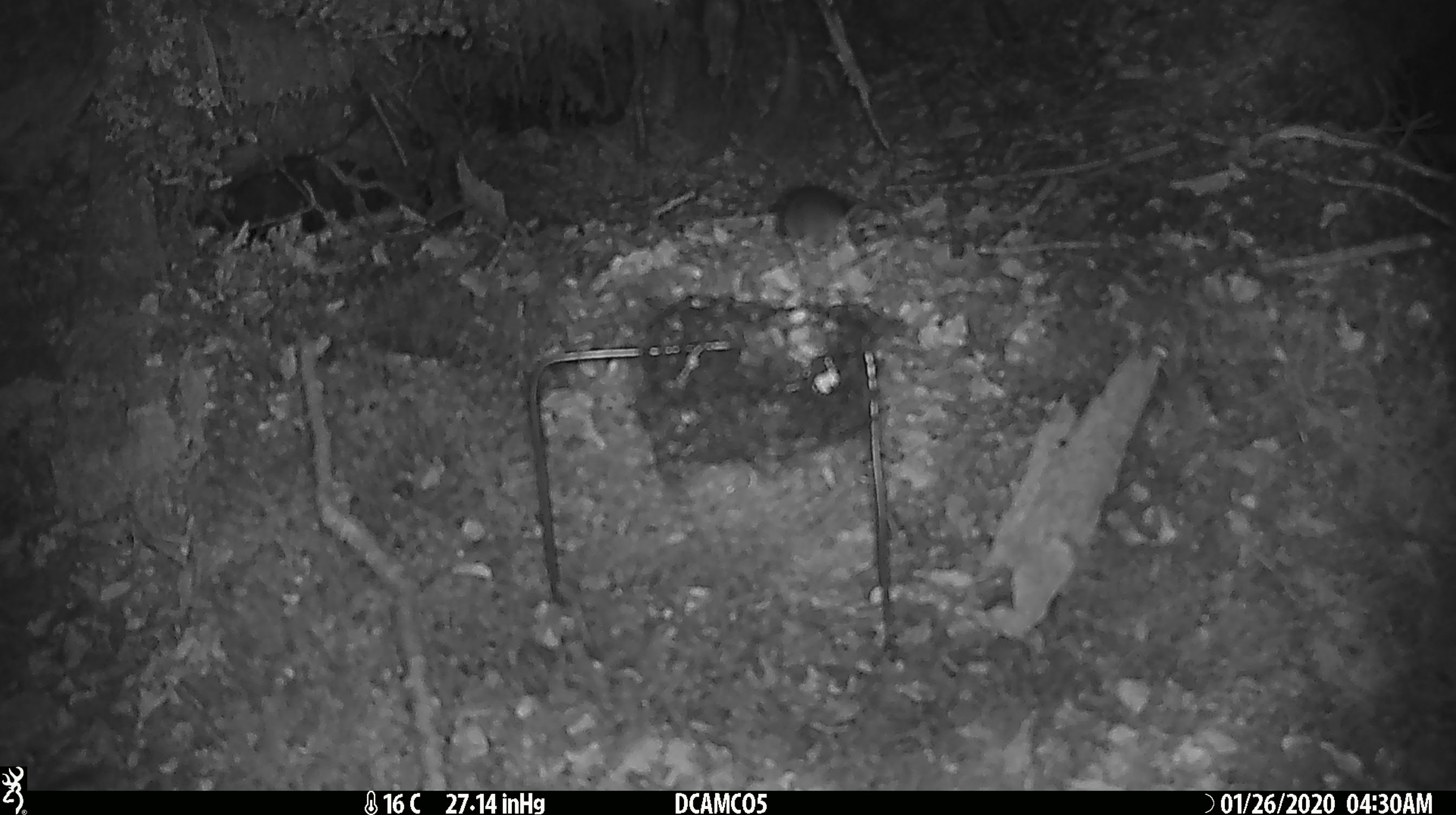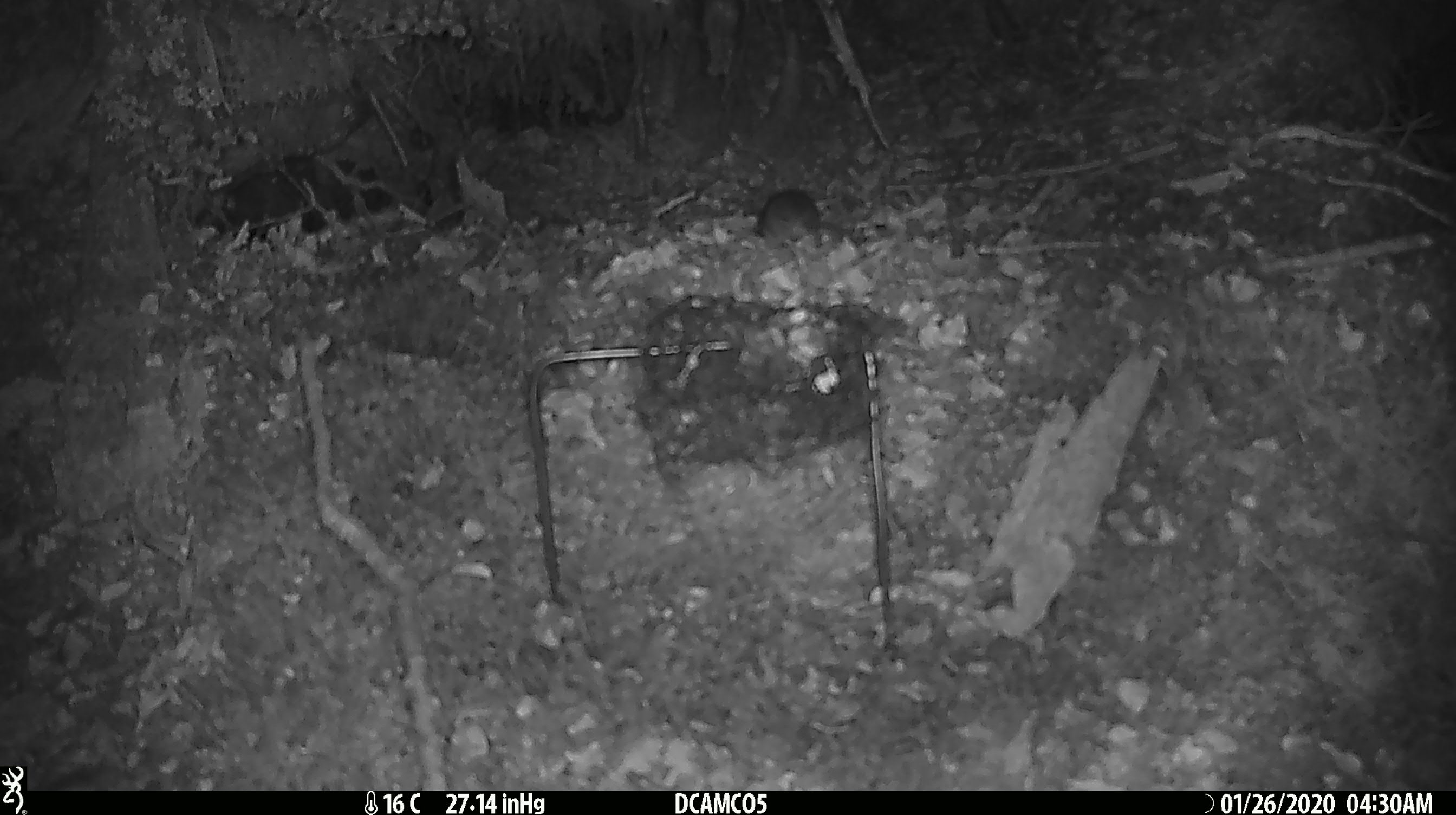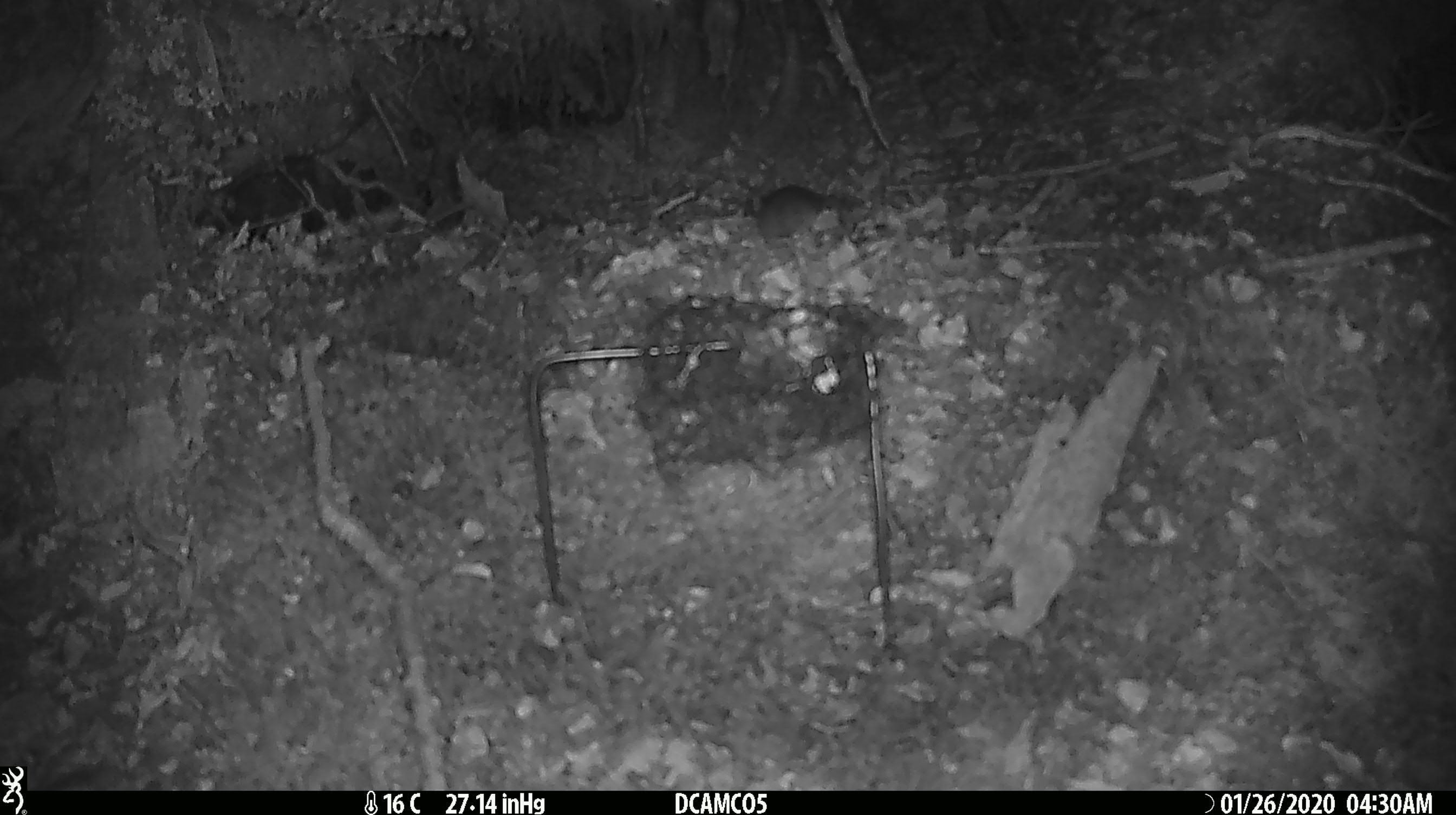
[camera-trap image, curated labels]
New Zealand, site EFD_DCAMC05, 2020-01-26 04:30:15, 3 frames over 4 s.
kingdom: Animalia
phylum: Chordata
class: Mammalia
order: Rodentia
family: Muridae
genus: Mus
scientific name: Mus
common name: mouse